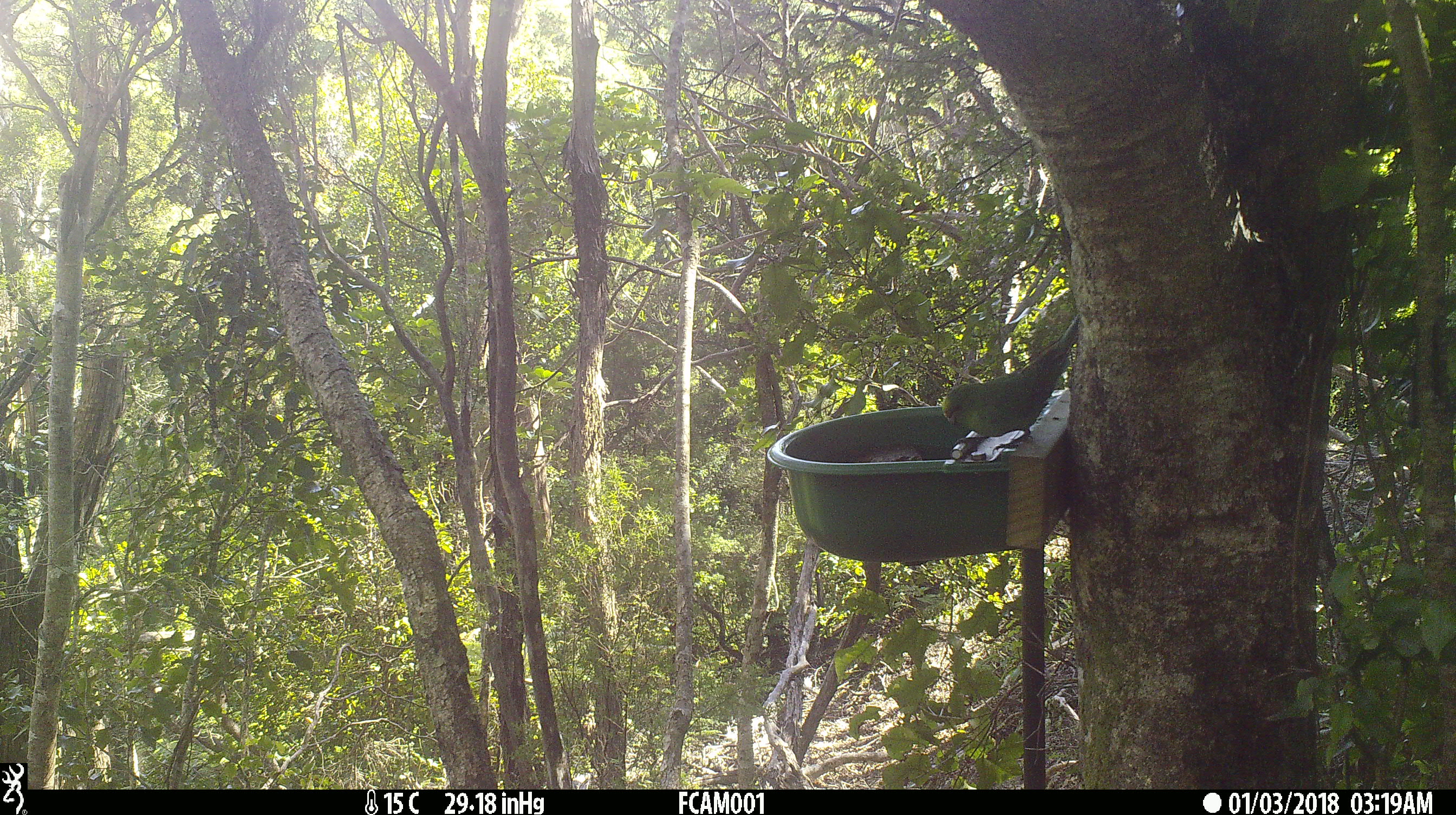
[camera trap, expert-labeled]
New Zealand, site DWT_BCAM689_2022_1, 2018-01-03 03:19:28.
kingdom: Animalia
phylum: Chordata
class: Aves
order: Psittaciformes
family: Psittaculidae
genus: Cyanoramphus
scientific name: Cyanoramphus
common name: parakeet